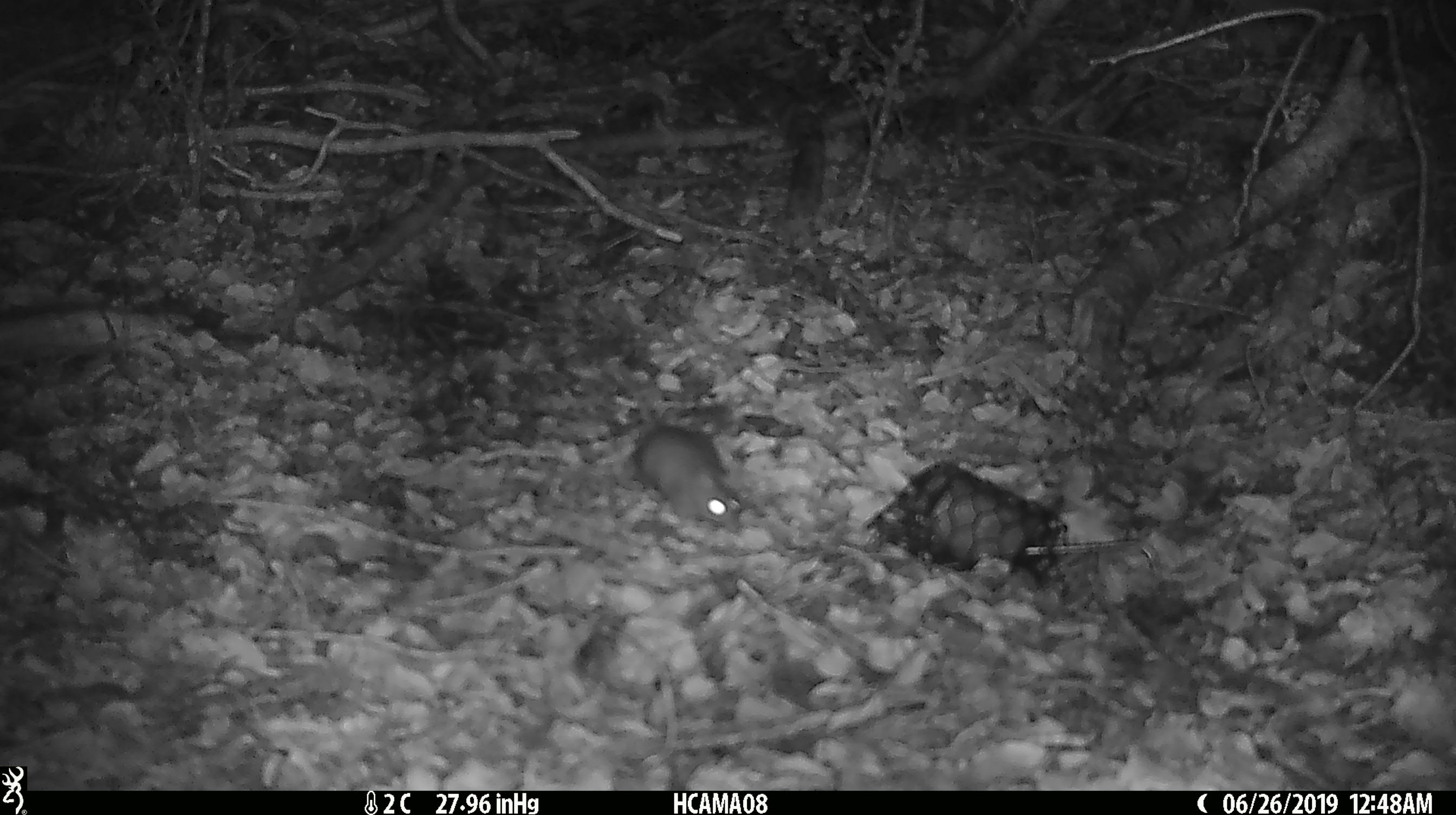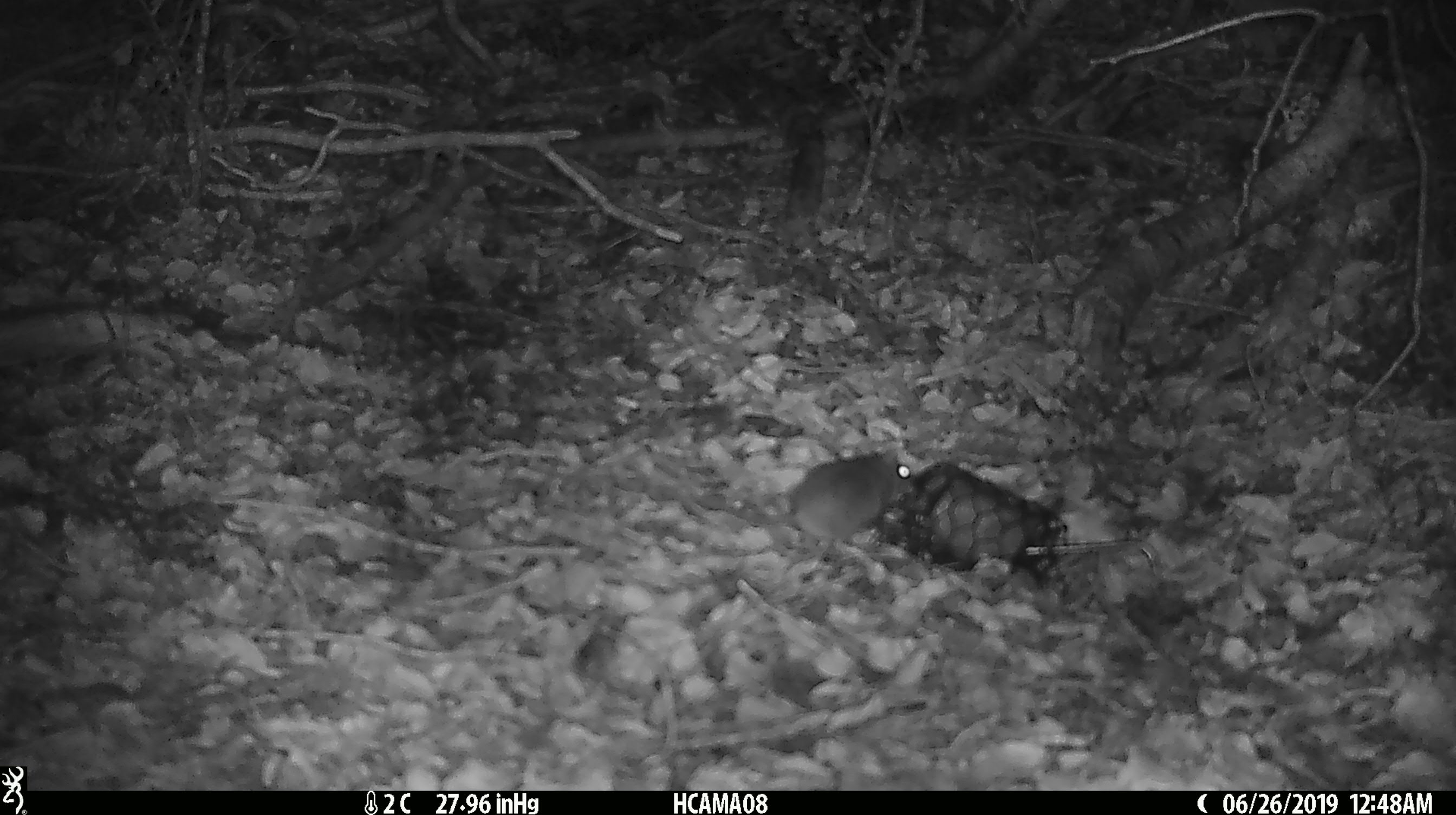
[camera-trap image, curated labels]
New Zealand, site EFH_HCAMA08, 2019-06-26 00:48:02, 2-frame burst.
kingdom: Animalia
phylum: Chordata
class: Mammalia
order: Rodentia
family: Muridae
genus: Mus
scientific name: Mus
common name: mouse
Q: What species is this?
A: Mouse (Mus).